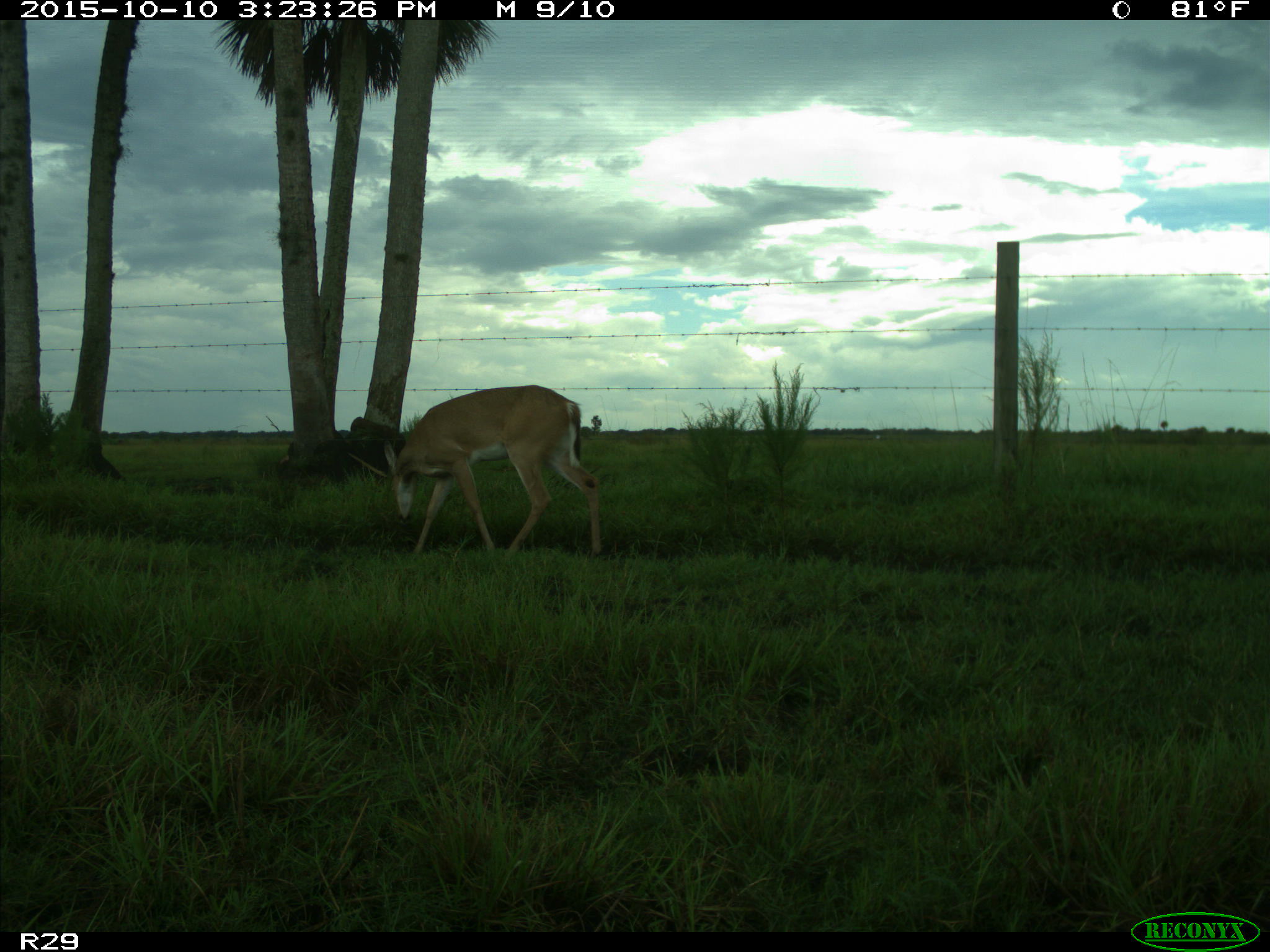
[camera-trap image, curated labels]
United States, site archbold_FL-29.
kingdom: Animalia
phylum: Chordata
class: Mammalia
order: Artiodactyla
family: Cervidae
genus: Odocoileus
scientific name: Odocoileus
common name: deer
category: unidentified deer